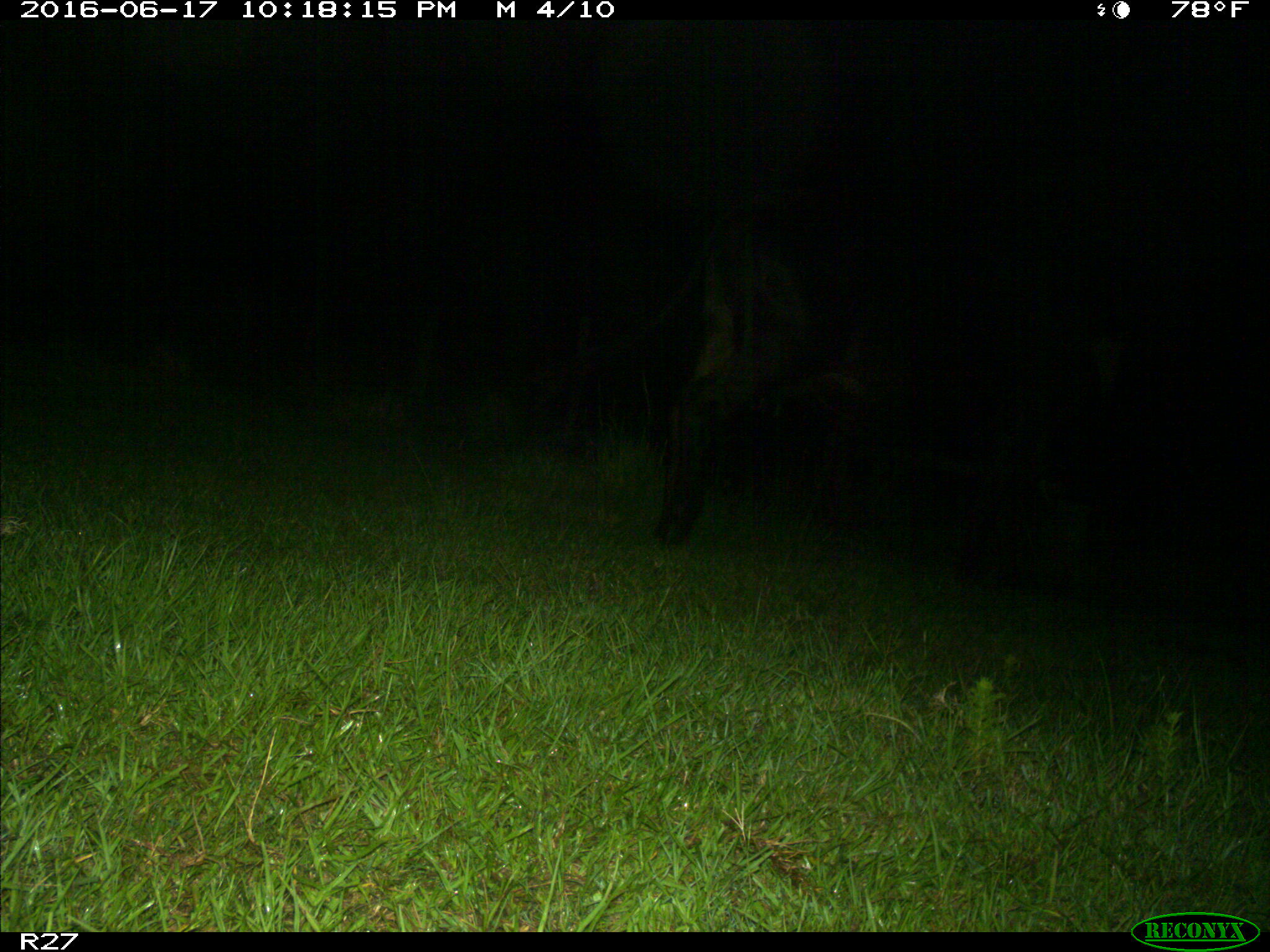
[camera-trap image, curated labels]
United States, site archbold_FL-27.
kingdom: Animalia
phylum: Chordata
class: Mammalia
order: Artiodactyla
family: Bovidae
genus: Bos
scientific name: Bos taurus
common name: domestic cow